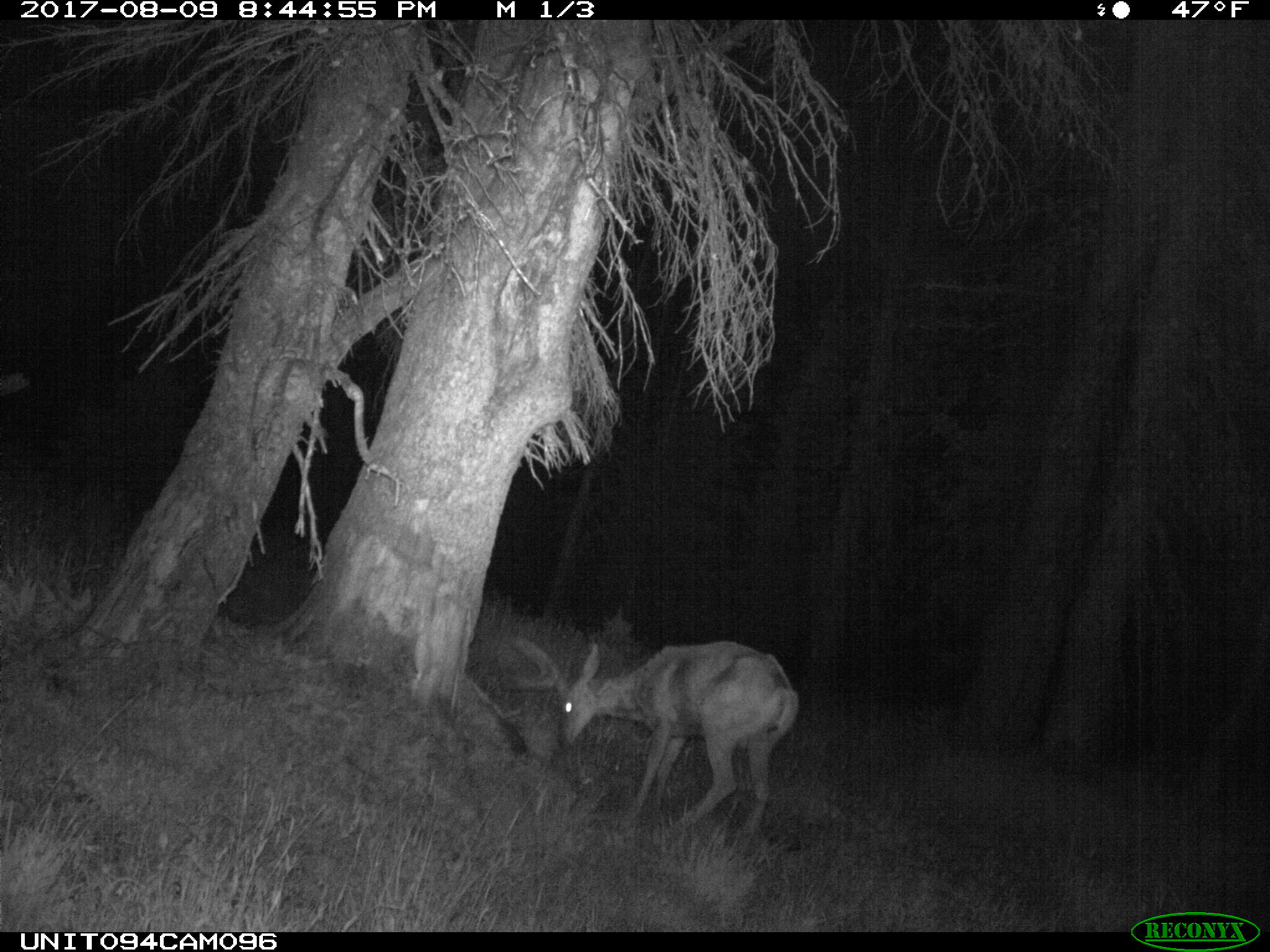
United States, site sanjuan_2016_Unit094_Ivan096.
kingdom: Animalia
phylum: Chordata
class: Mammalia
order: Artiodactyla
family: Cervidae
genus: Odocoileus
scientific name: Odocoileus hemionus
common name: mule deer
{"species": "Odocoileus hemionus (mule deer)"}